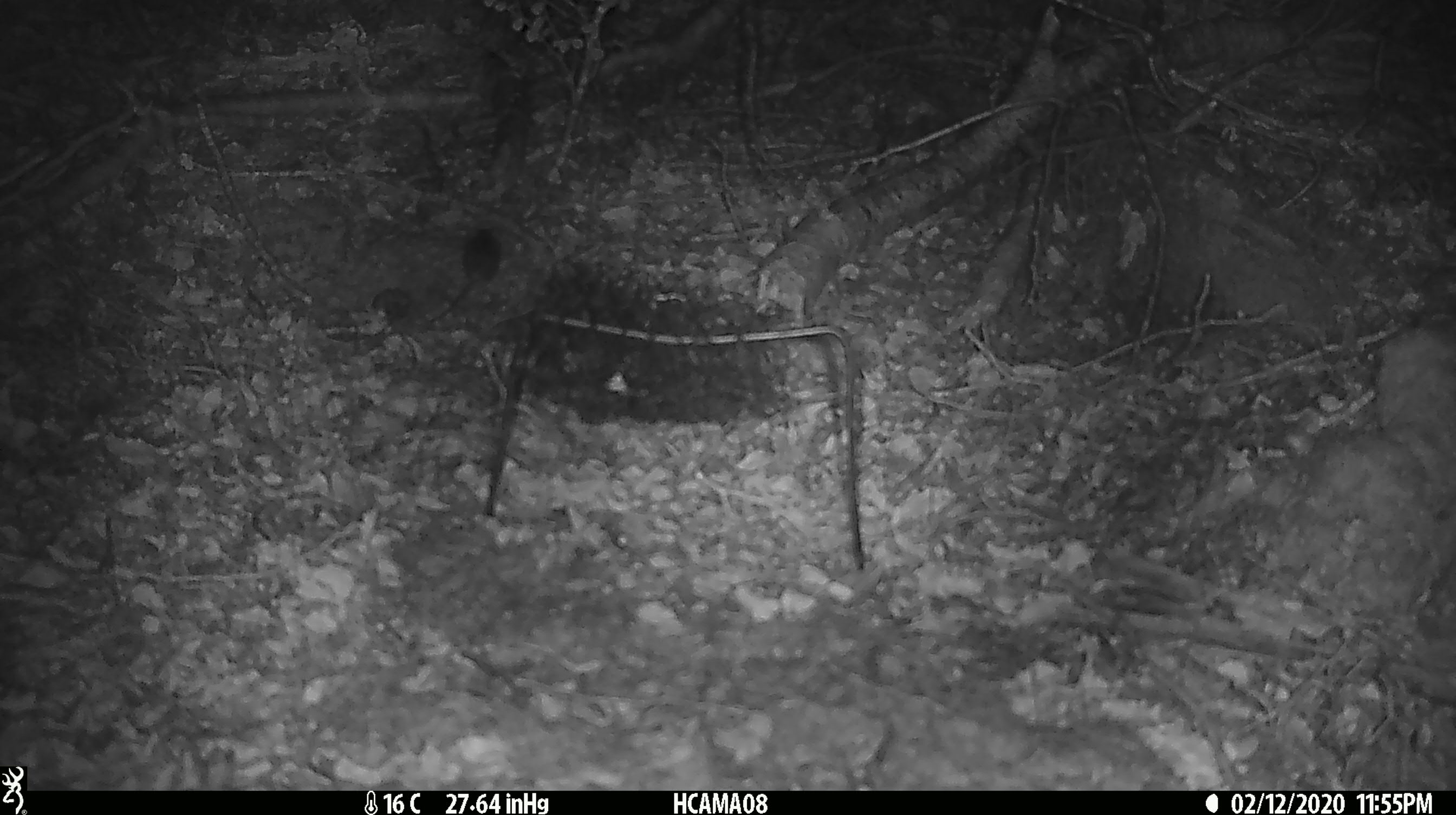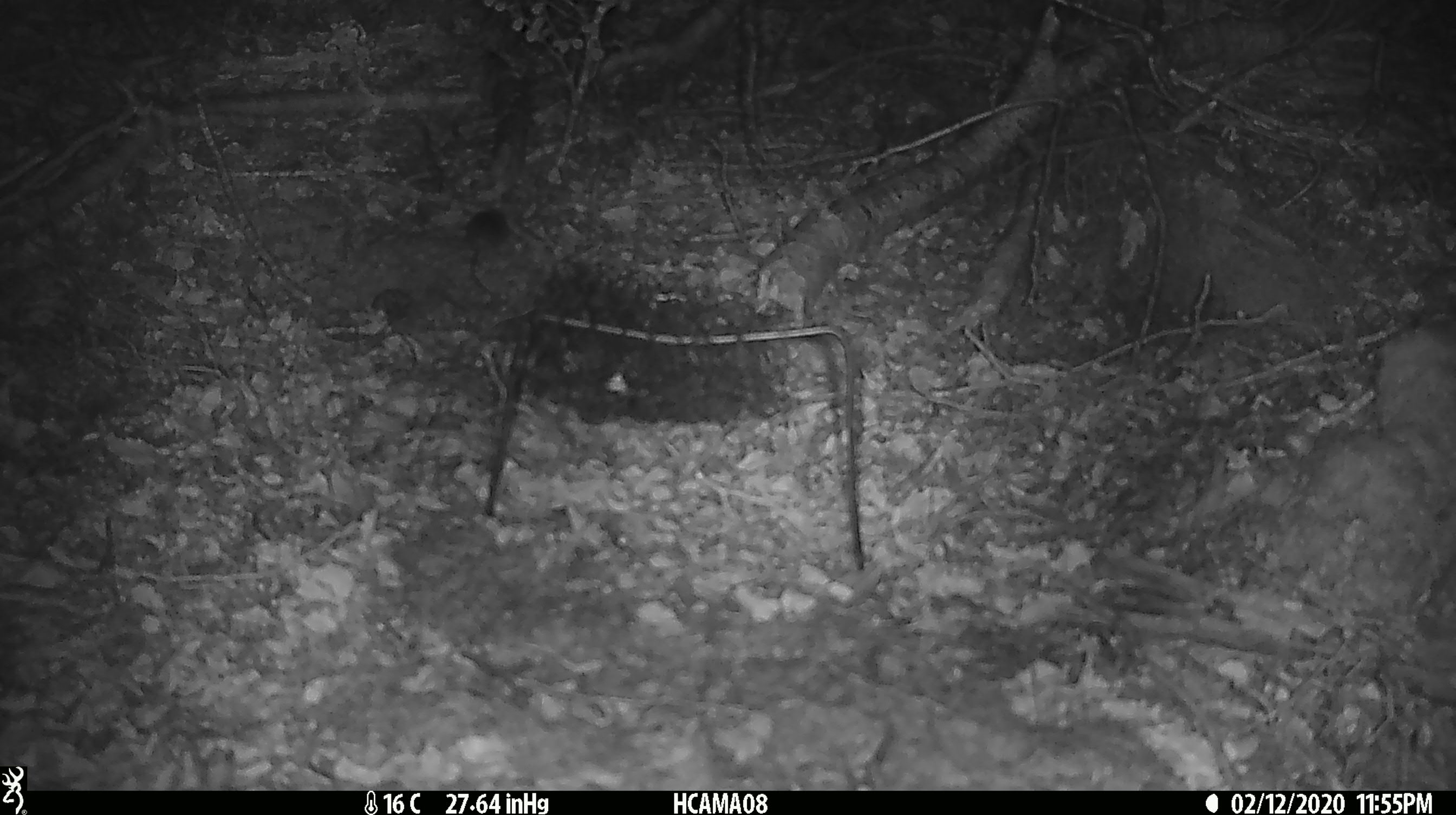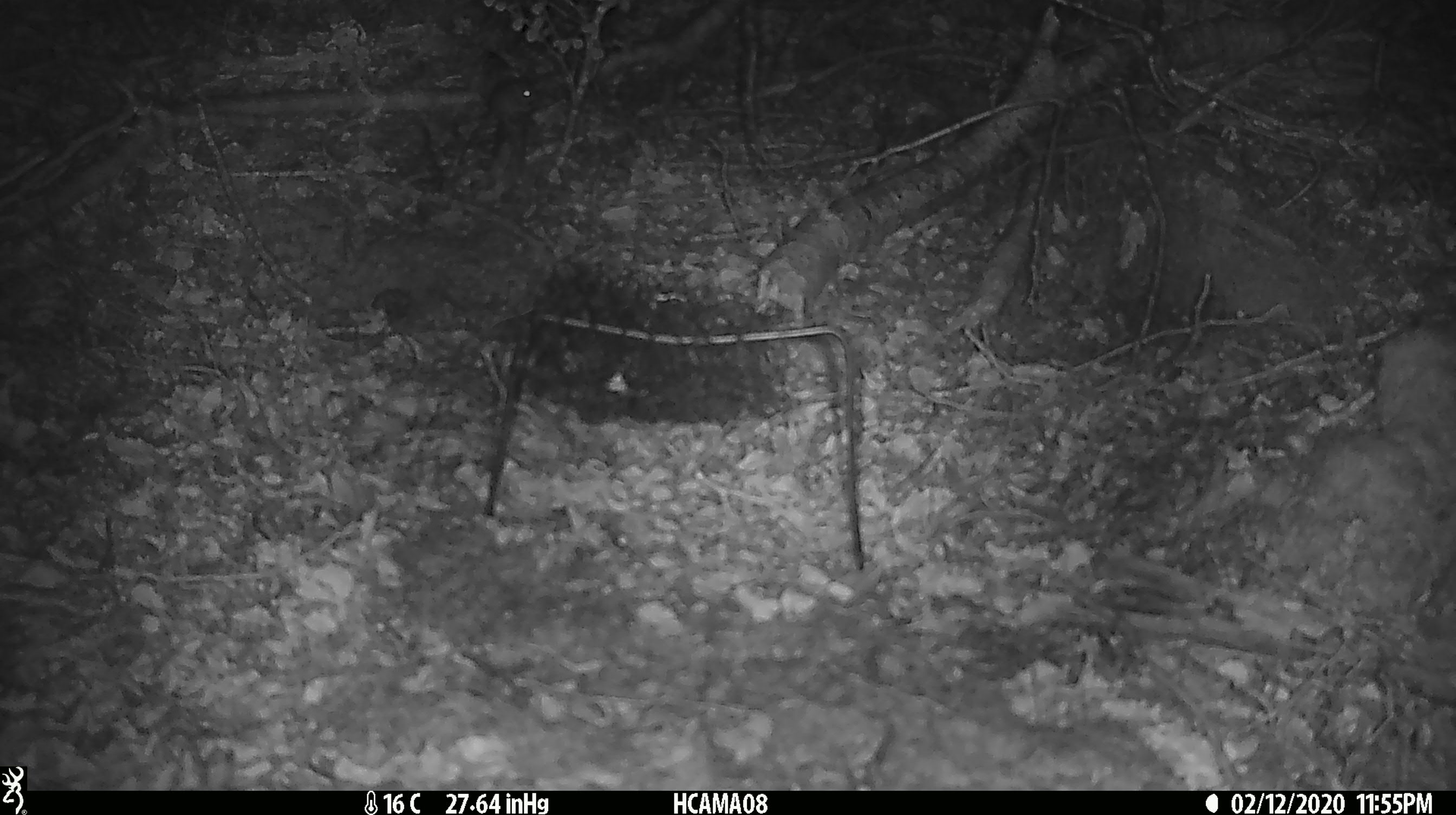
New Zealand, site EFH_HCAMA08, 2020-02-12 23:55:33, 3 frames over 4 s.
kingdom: Animalia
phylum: Chordata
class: Mammalia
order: Rodentia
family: Muridae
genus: Mus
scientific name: Mus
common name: mouse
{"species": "mouse (Mus)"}